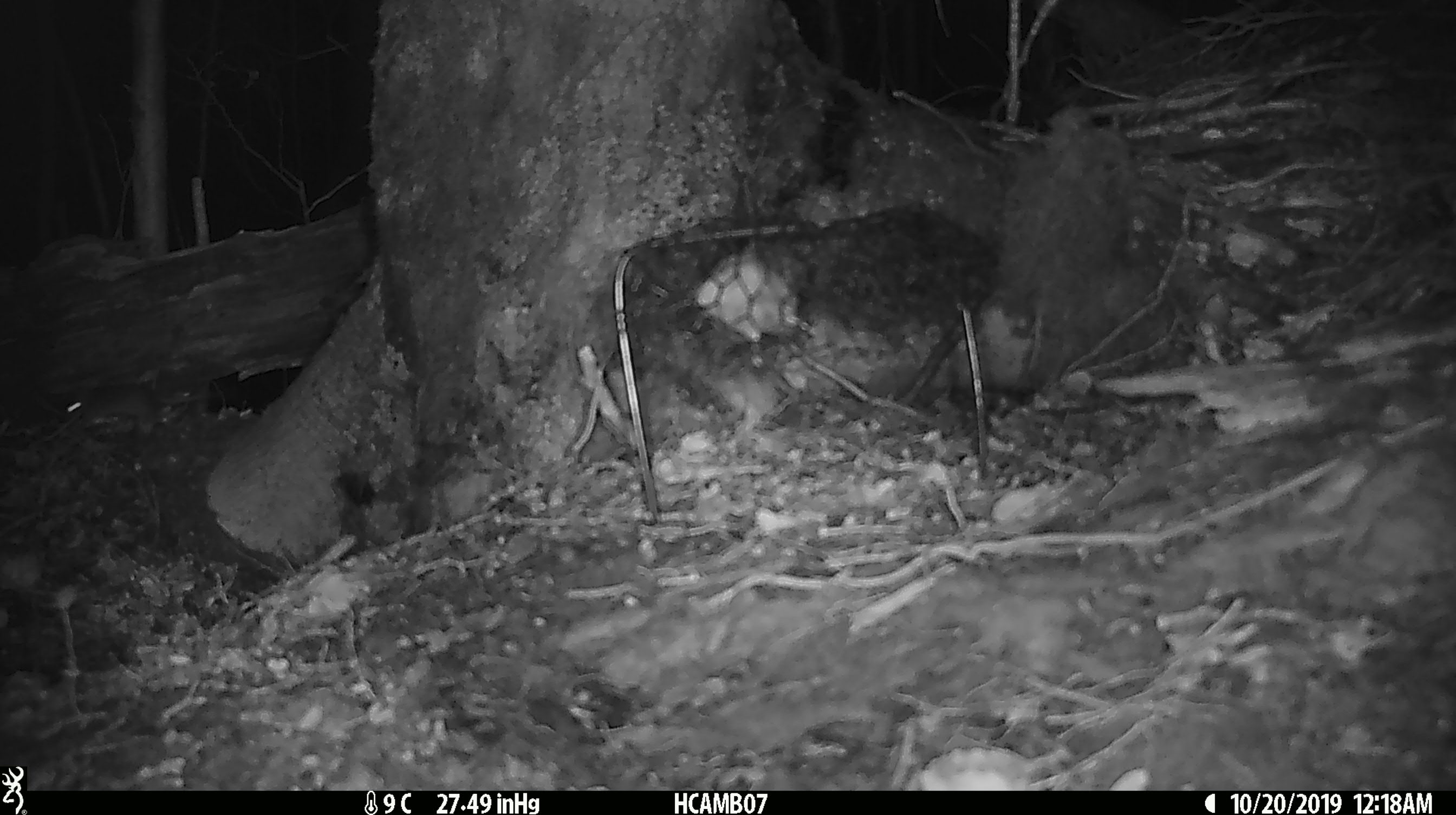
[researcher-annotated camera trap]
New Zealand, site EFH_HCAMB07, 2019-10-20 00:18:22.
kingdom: Animalia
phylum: Chordata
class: Mammalia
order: Rodentia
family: Muridae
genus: Mus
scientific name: Mus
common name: mouse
Mouse (Mus).